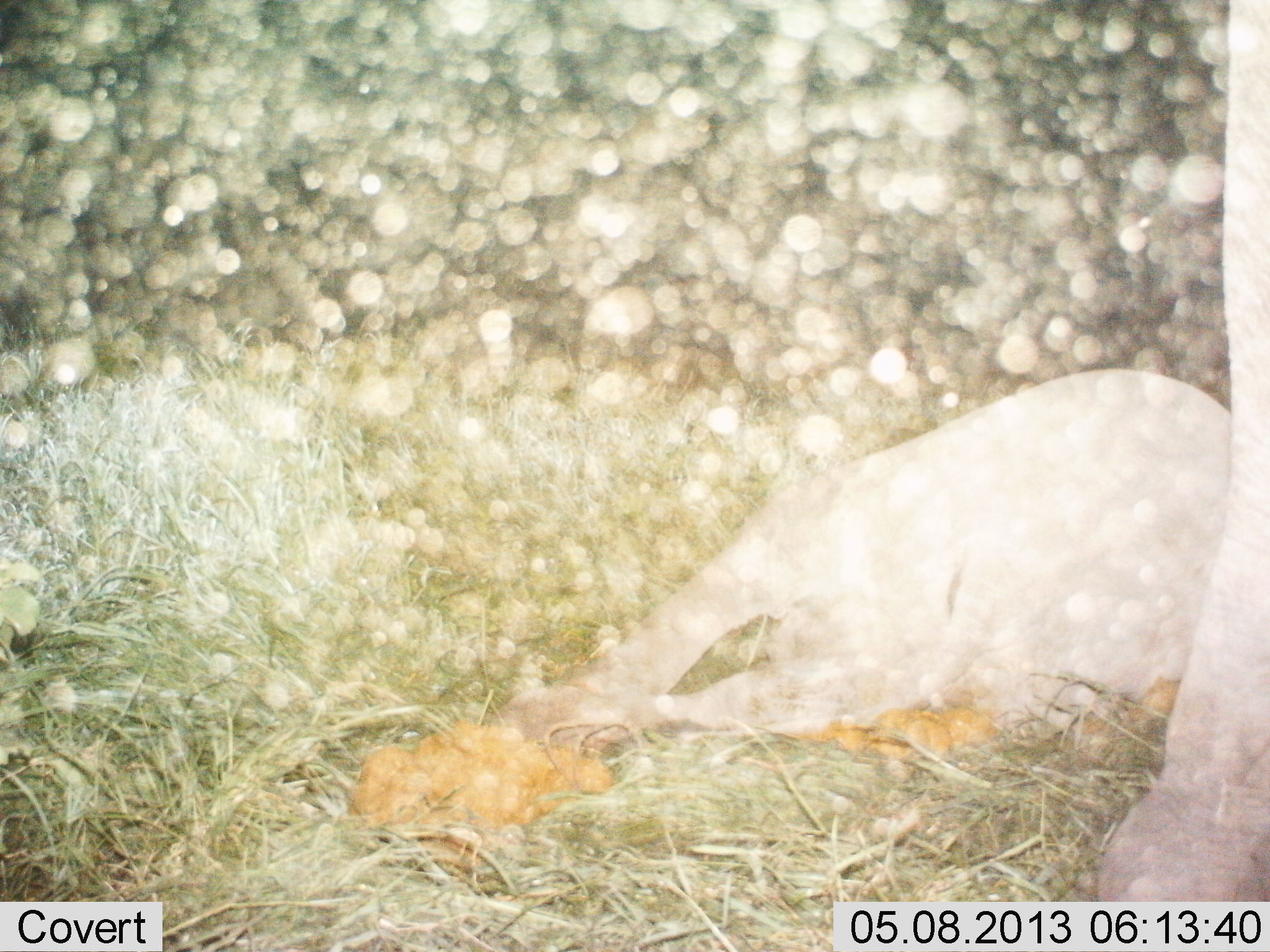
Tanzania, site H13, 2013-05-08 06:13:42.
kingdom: Animalia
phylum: Chordata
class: Mammalia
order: Proboscidea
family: Elephantidae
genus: Loxodonta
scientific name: Loxodonta africana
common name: african bush elephant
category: elephant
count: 2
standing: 88%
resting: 88%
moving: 0%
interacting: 0%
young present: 71%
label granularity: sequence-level